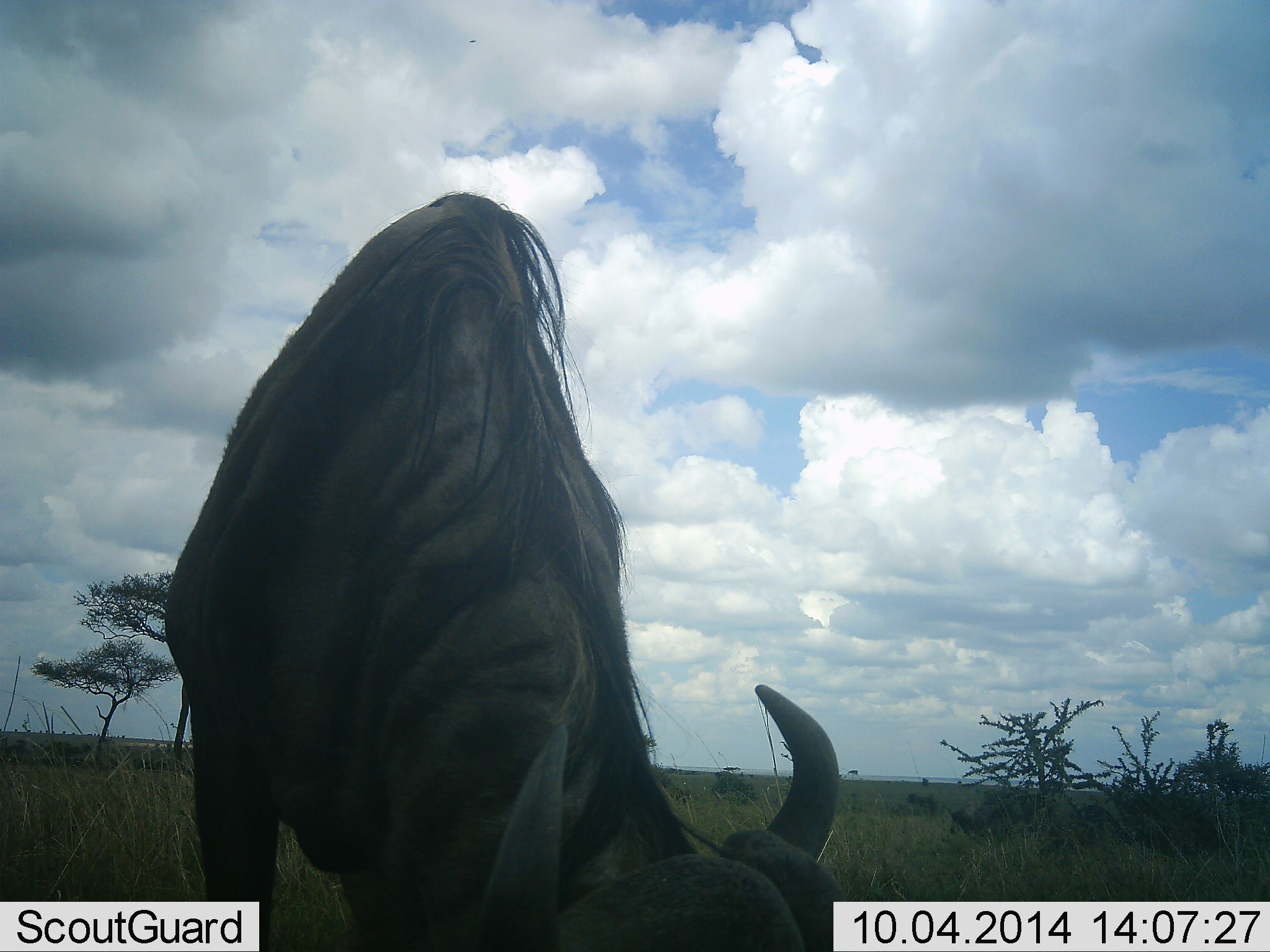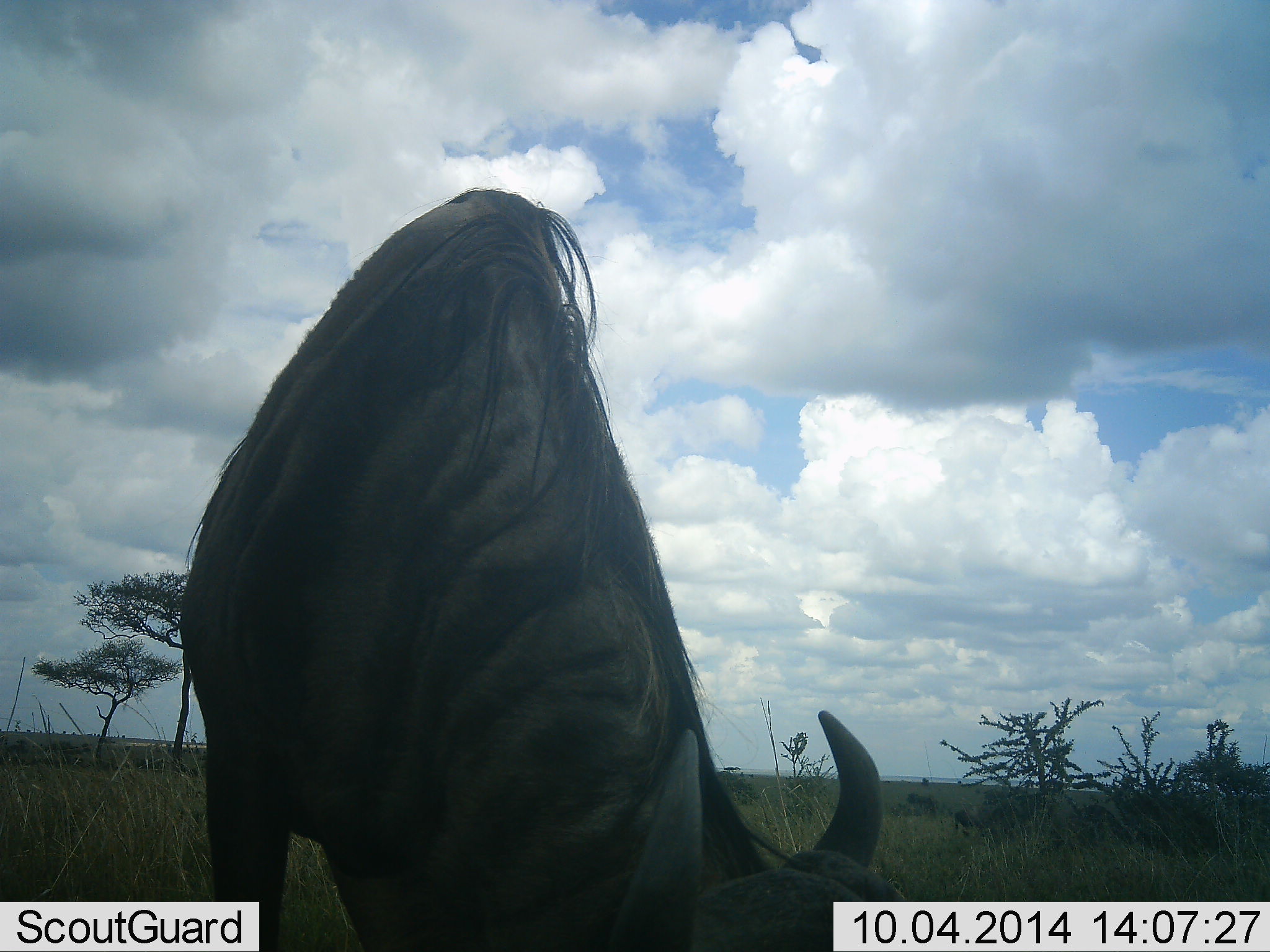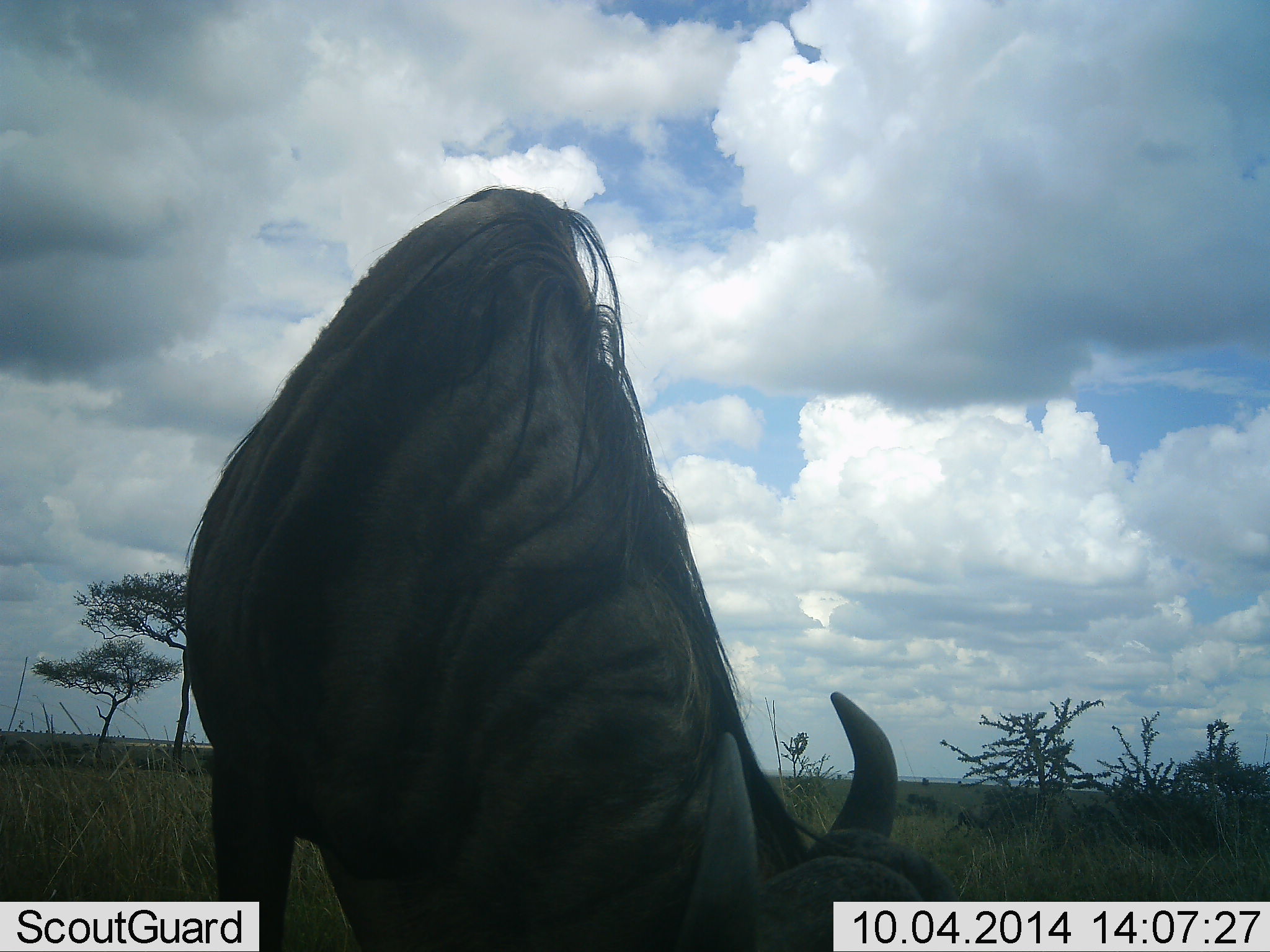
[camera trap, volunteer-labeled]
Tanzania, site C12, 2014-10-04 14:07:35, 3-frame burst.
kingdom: Animalia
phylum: Chordata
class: Mammalia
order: Artiodactyla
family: Bovidae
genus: Connochaetes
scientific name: Connochaetes taurinus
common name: blue wildebeest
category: wildebeest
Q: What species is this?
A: Wildebeest (blue wildebeest) (Connochaetes taurinus).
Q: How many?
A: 1.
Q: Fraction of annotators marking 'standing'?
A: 10%.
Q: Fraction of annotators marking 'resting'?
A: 10%.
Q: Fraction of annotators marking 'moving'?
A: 0%.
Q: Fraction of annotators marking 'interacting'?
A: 0%.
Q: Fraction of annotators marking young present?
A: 0%.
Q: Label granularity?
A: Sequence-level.